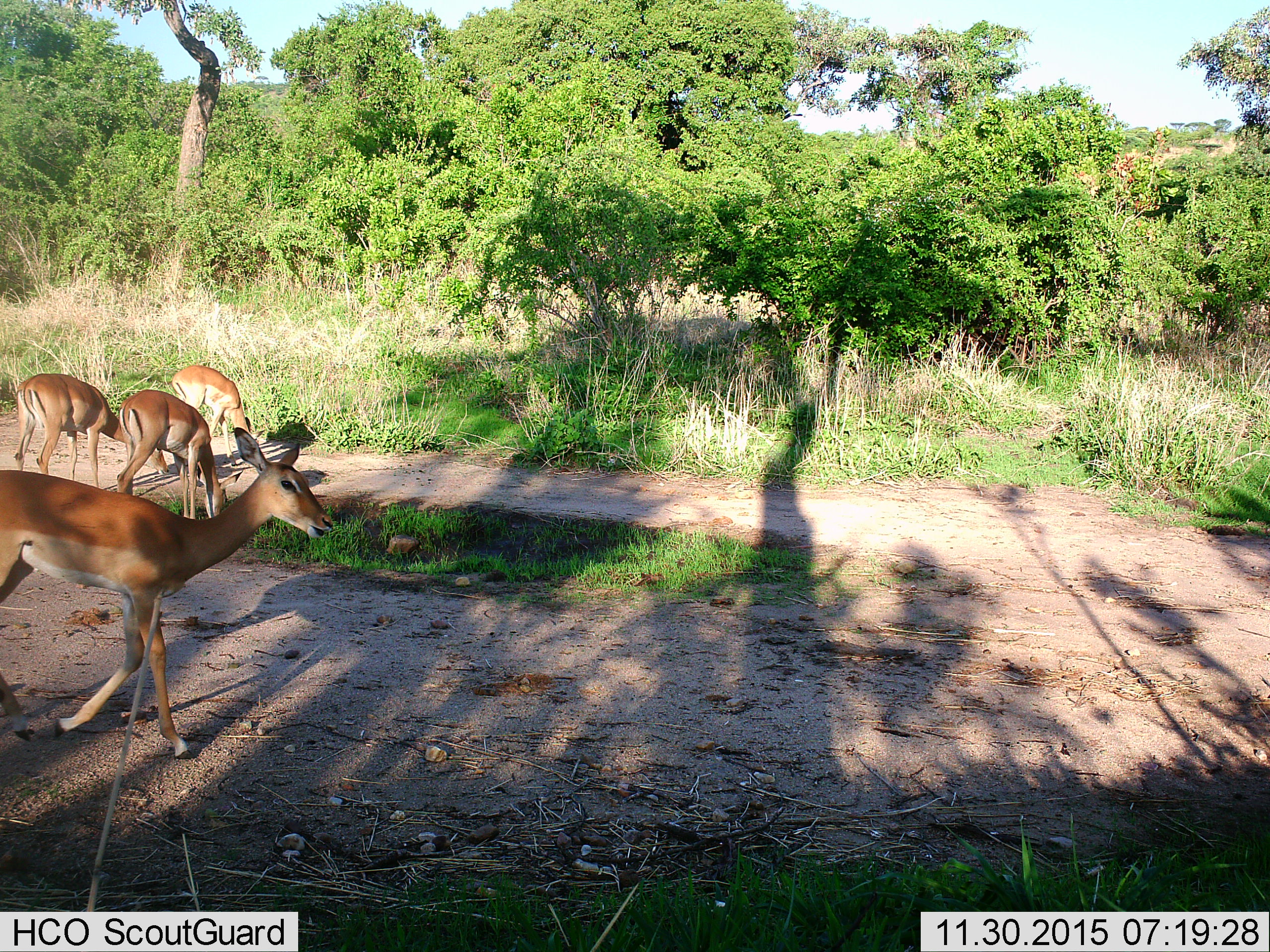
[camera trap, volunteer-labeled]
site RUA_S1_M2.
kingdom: Animalia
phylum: Chordata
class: Mammalia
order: Artiodactyla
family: Bovidae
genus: Aepyceros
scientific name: Aepyceros melampus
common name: impala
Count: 4.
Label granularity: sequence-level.